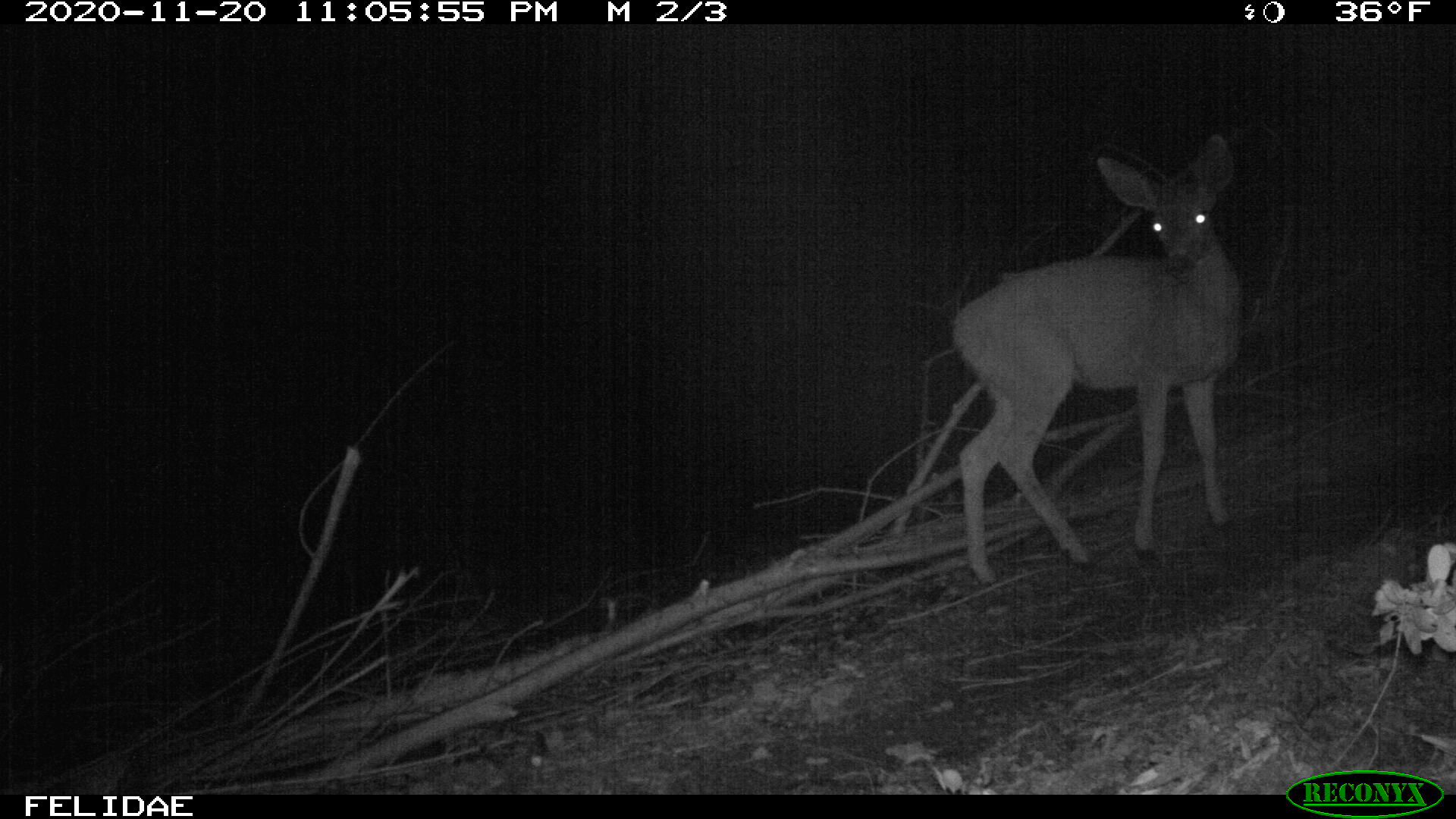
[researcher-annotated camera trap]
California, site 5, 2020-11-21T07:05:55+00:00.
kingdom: Animalia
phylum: Chordata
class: Mammalia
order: Artiodactyla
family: Cervidae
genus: Odocoileus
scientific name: Odocoileus hemionus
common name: mule deer